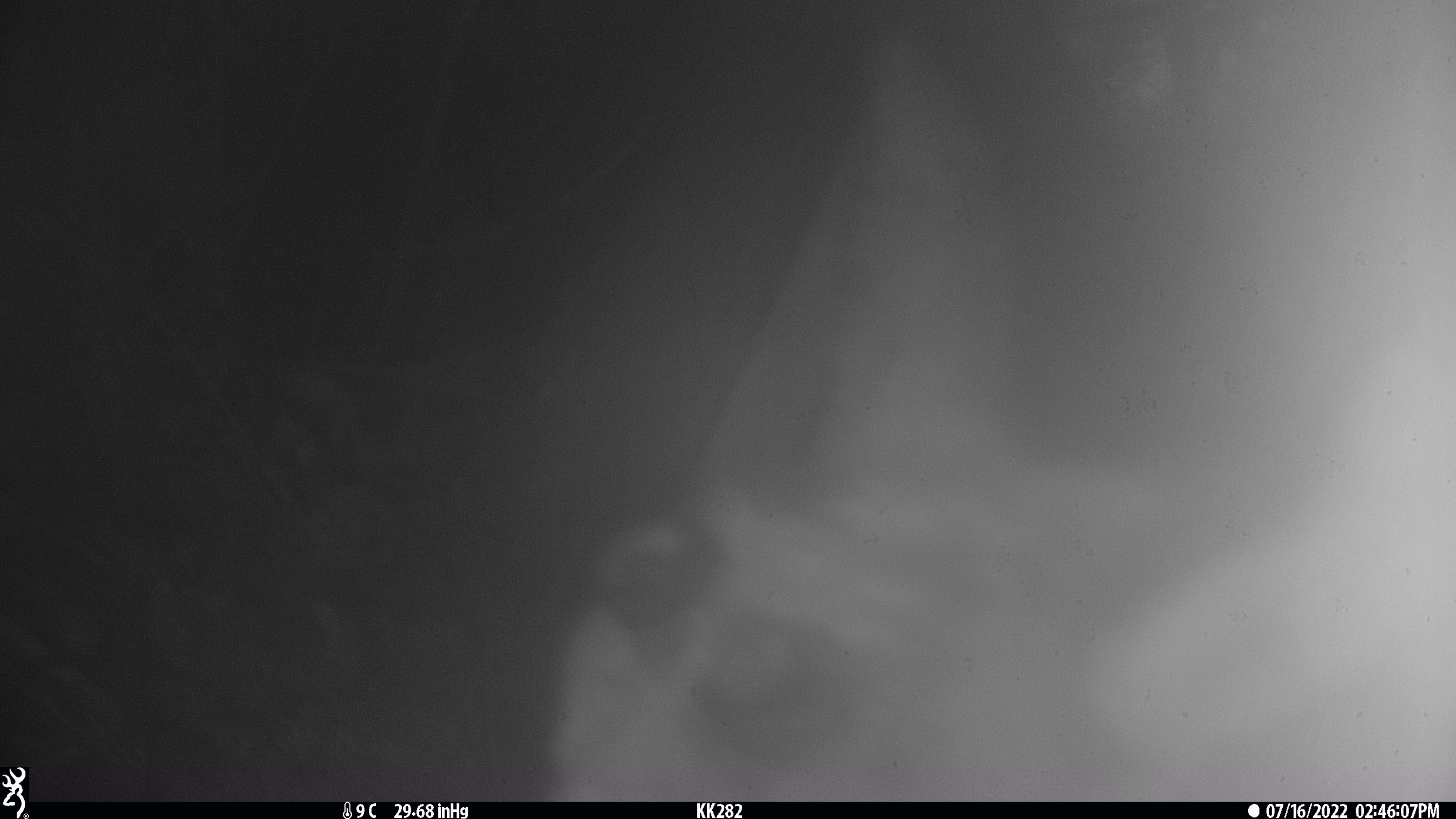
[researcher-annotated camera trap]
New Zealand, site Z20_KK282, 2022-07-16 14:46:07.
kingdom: Animalia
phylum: Chordata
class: Mammalia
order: Artiodactyla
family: Bovidae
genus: Rupicapra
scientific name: Rupicapra rupicapra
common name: alpine chamois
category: chamois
Chamois (alpine chamois) (Rupicapra rupicapra).